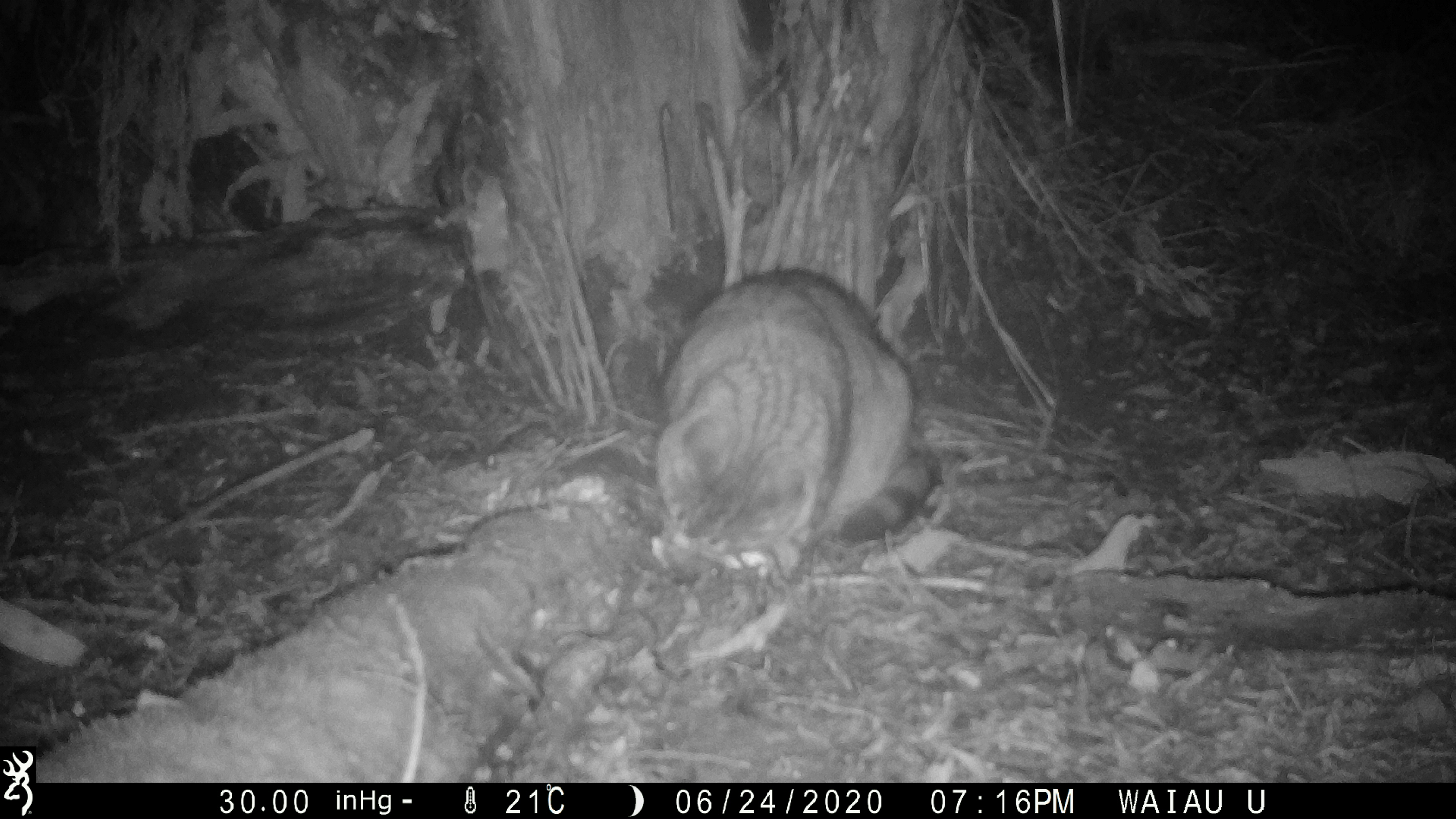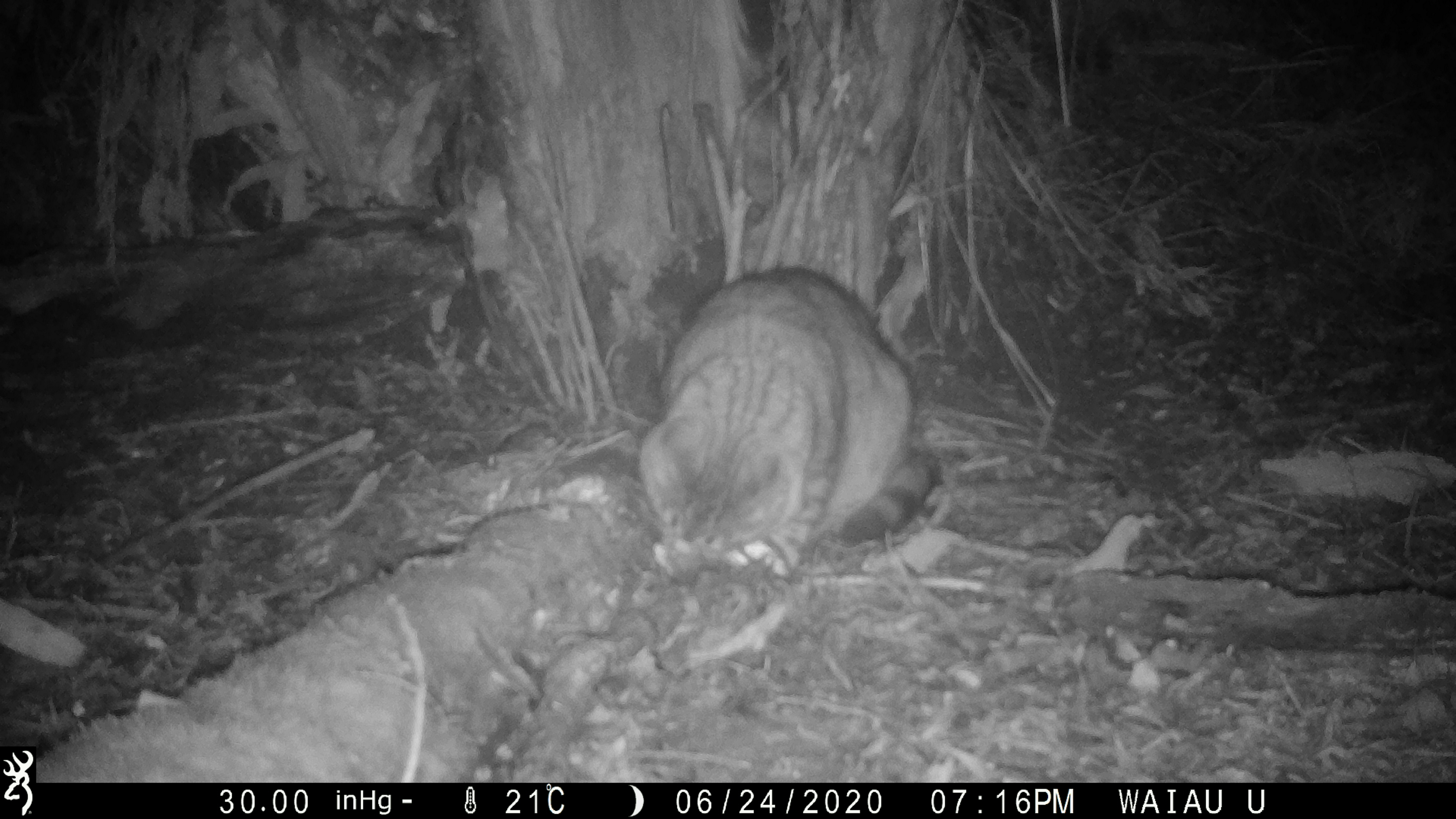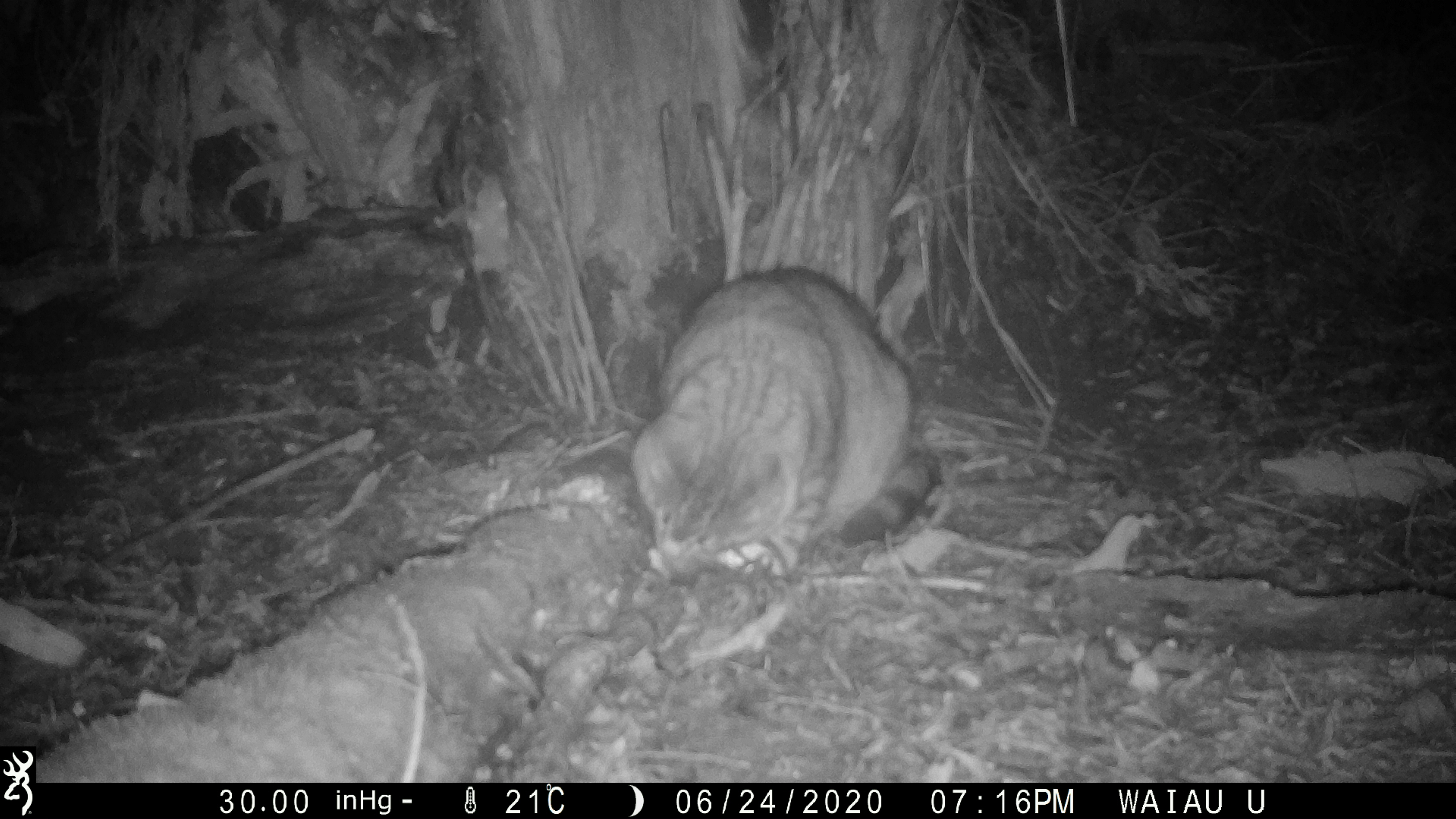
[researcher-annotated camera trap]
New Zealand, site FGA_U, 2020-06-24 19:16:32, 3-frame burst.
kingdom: Animalia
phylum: Chordata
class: Mammalia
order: Carnivora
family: Felidae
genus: Felis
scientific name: Felis catus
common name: domestic cat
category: cat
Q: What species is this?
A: Cat (domestic cat) (Felis catus).